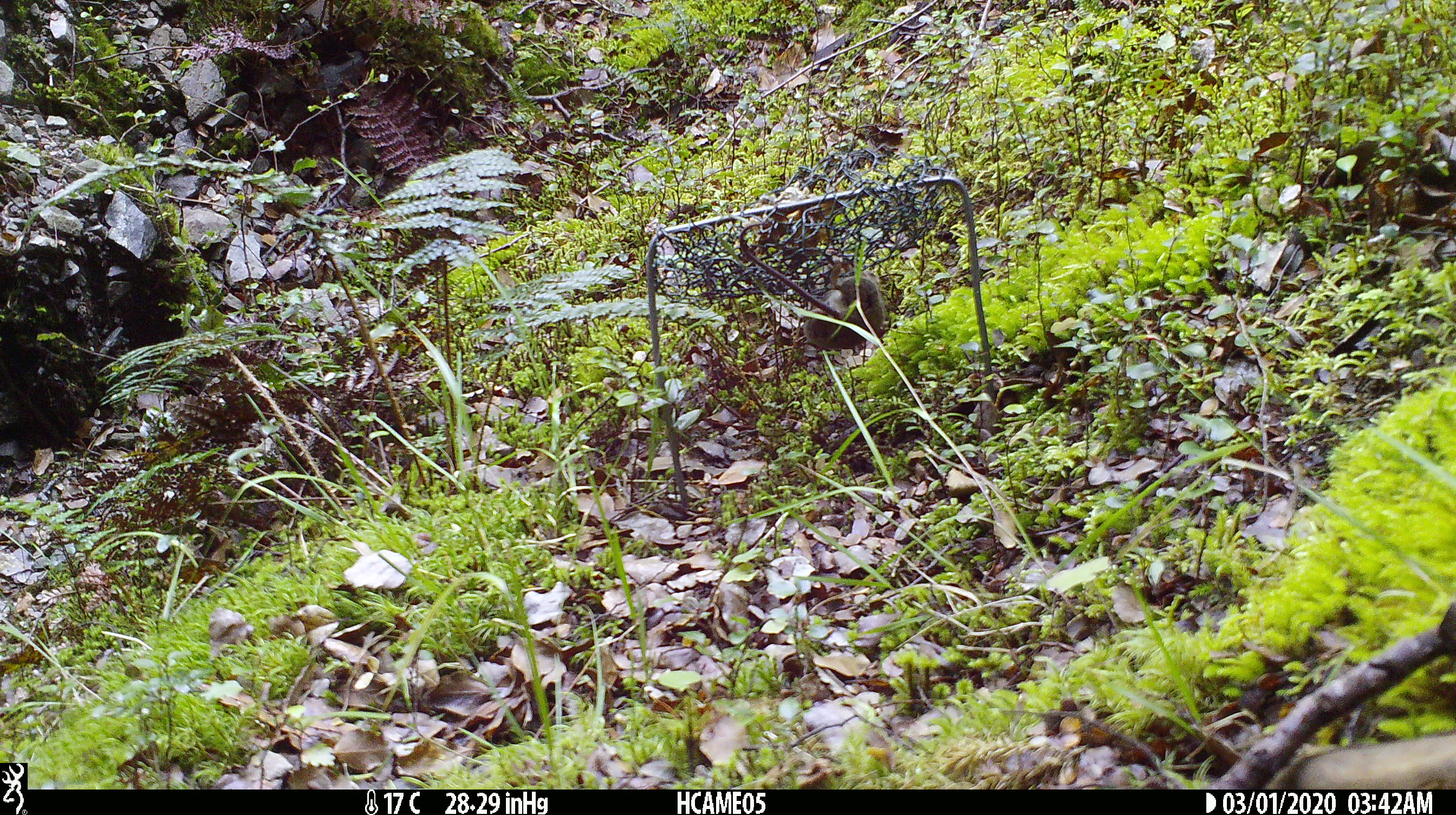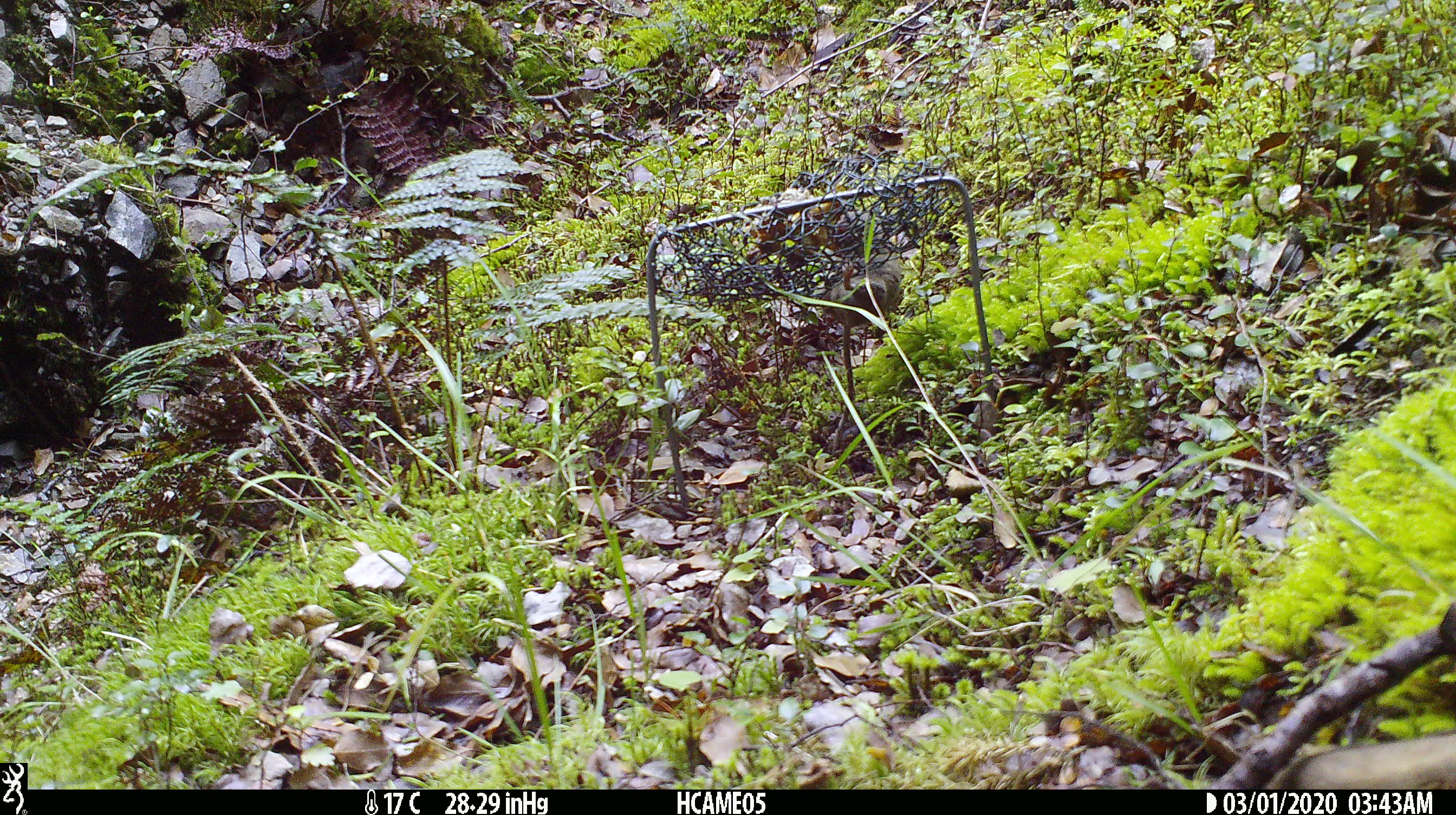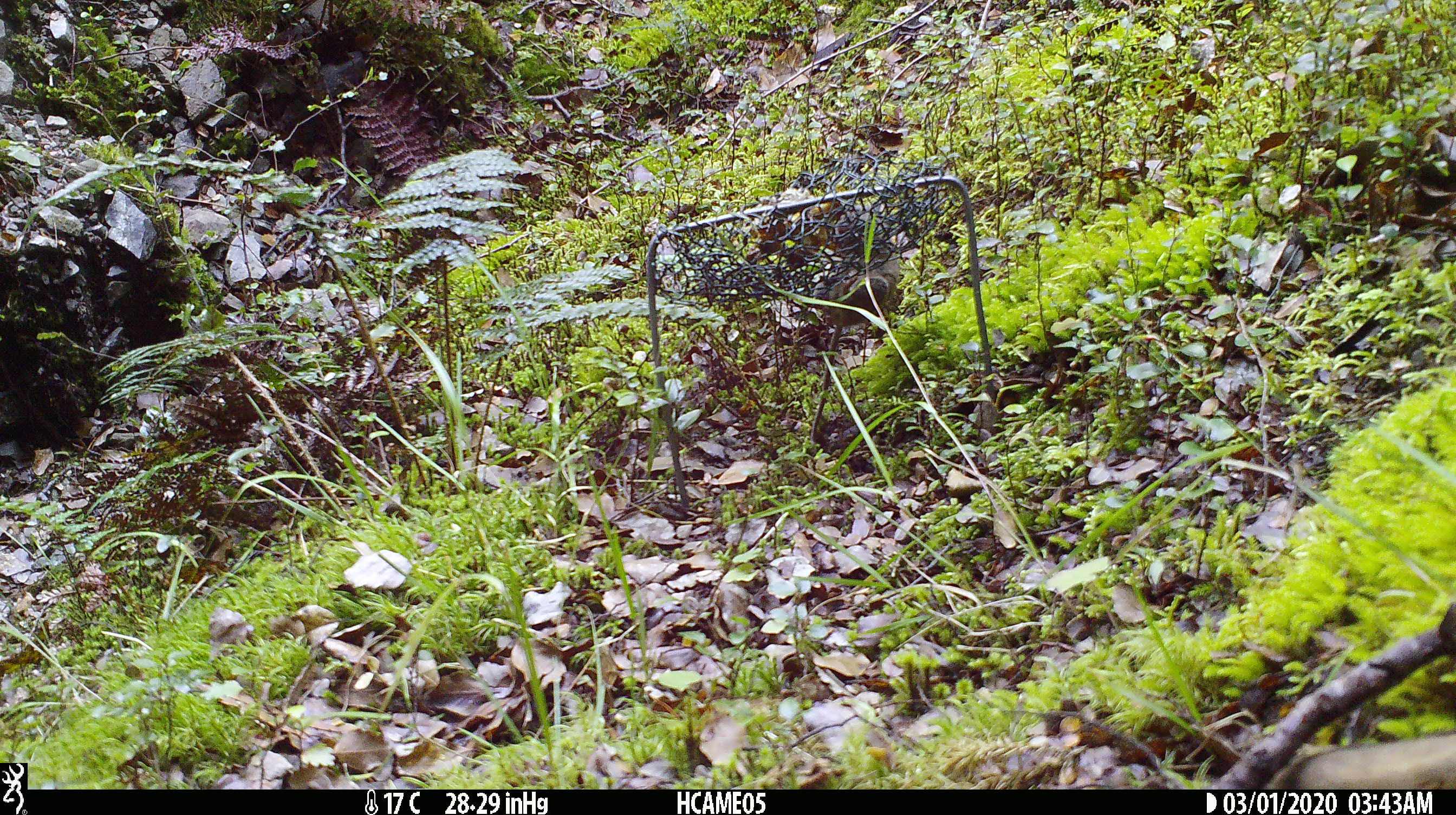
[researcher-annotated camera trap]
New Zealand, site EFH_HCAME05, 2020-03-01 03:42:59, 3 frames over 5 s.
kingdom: Animalia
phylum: Chordata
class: Mammalia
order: Rodentia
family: Muridae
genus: Mus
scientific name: Mus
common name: mouse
Mouse (Mus).